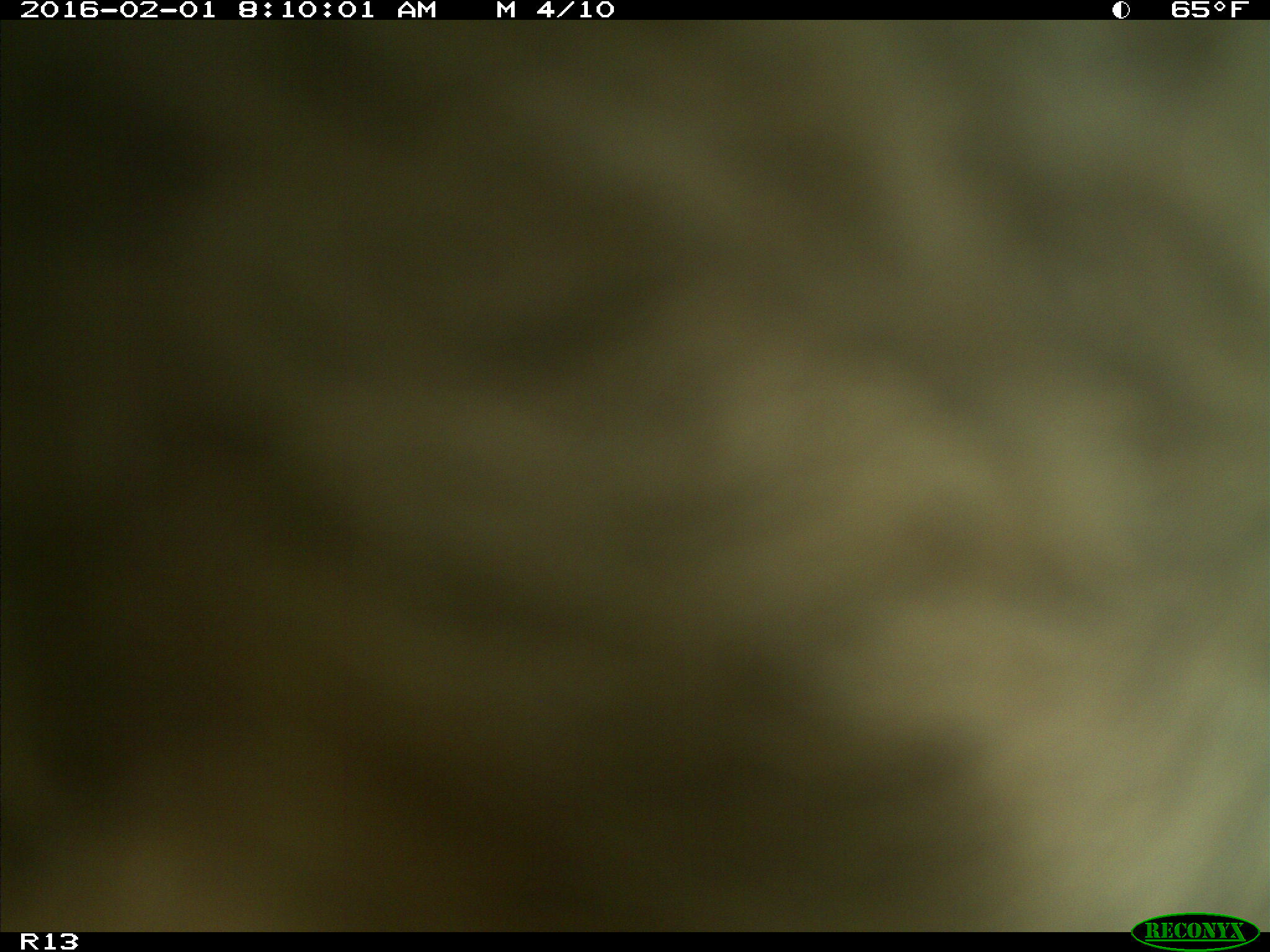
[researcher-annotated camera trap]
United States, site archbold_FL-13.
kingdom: Animalia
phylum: Chordata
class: Mammalia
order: Artiodactyla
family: Bovidae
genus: Bos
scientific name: Bos taurus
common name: domestic cow